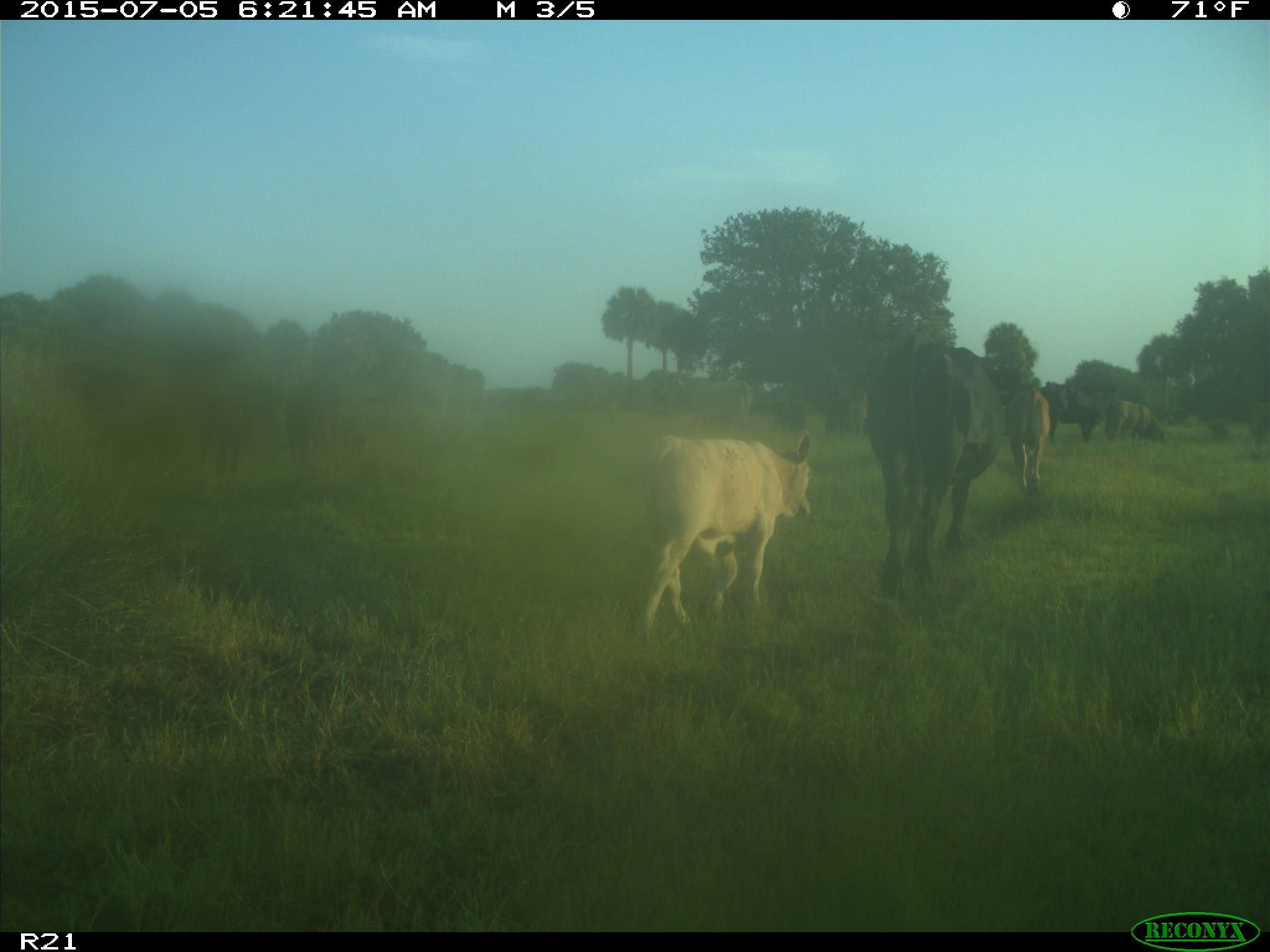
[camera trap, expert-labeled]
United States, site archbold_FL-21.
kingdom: Animalia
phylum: Chordata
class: Mammalia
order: Artiodactyla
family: Bovidae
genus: Bos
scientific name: Bos taurus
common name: domestic cow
Bos taurus (domestic cow).